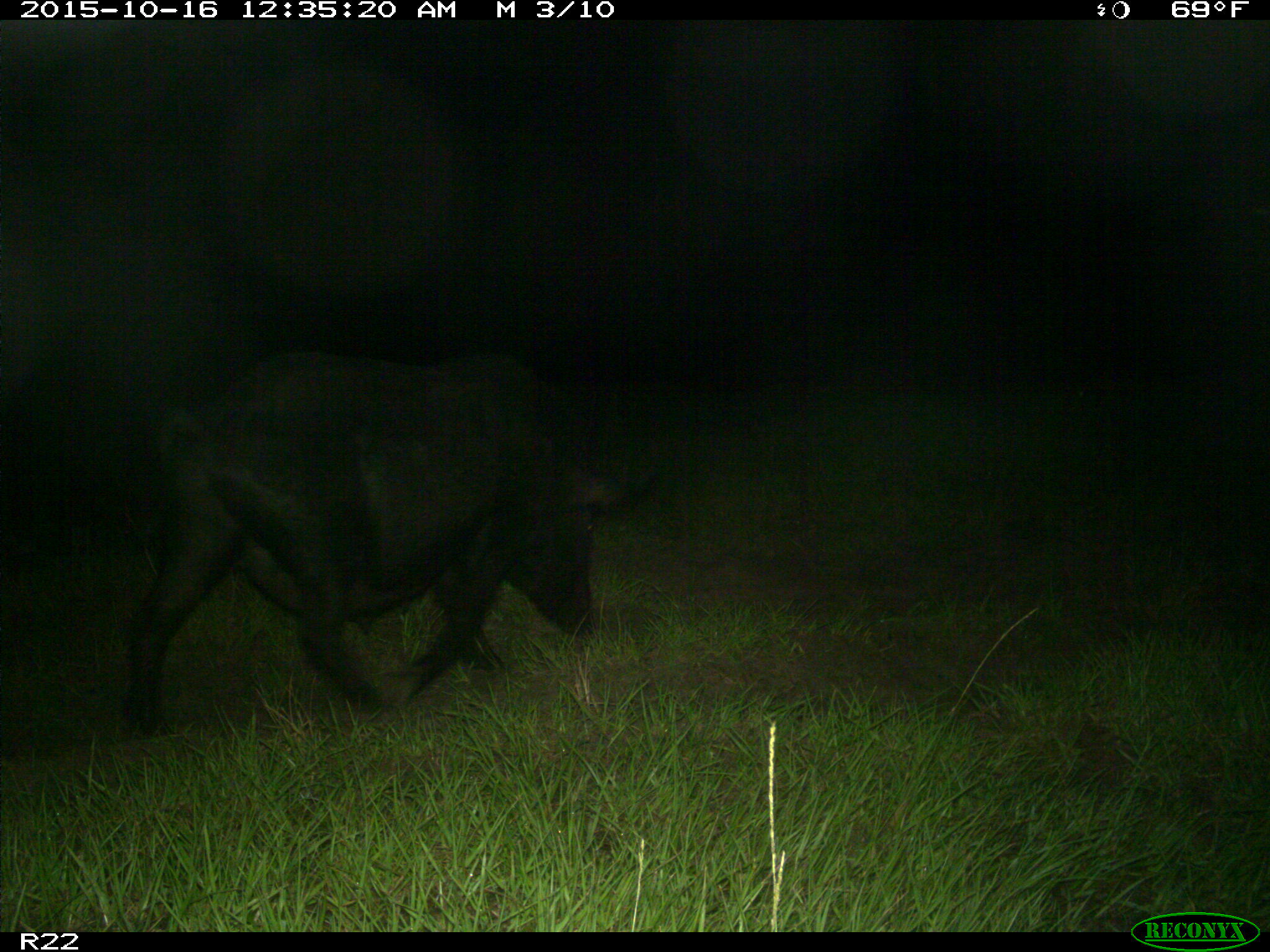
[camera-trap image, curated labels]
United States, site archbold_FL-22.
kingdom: Animalia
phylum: Chordata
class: Mammalia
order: Artiodactyla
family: Suidae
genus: Sus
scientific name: Sus scrofa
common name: wild boar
Sus scrofa (wild boar).